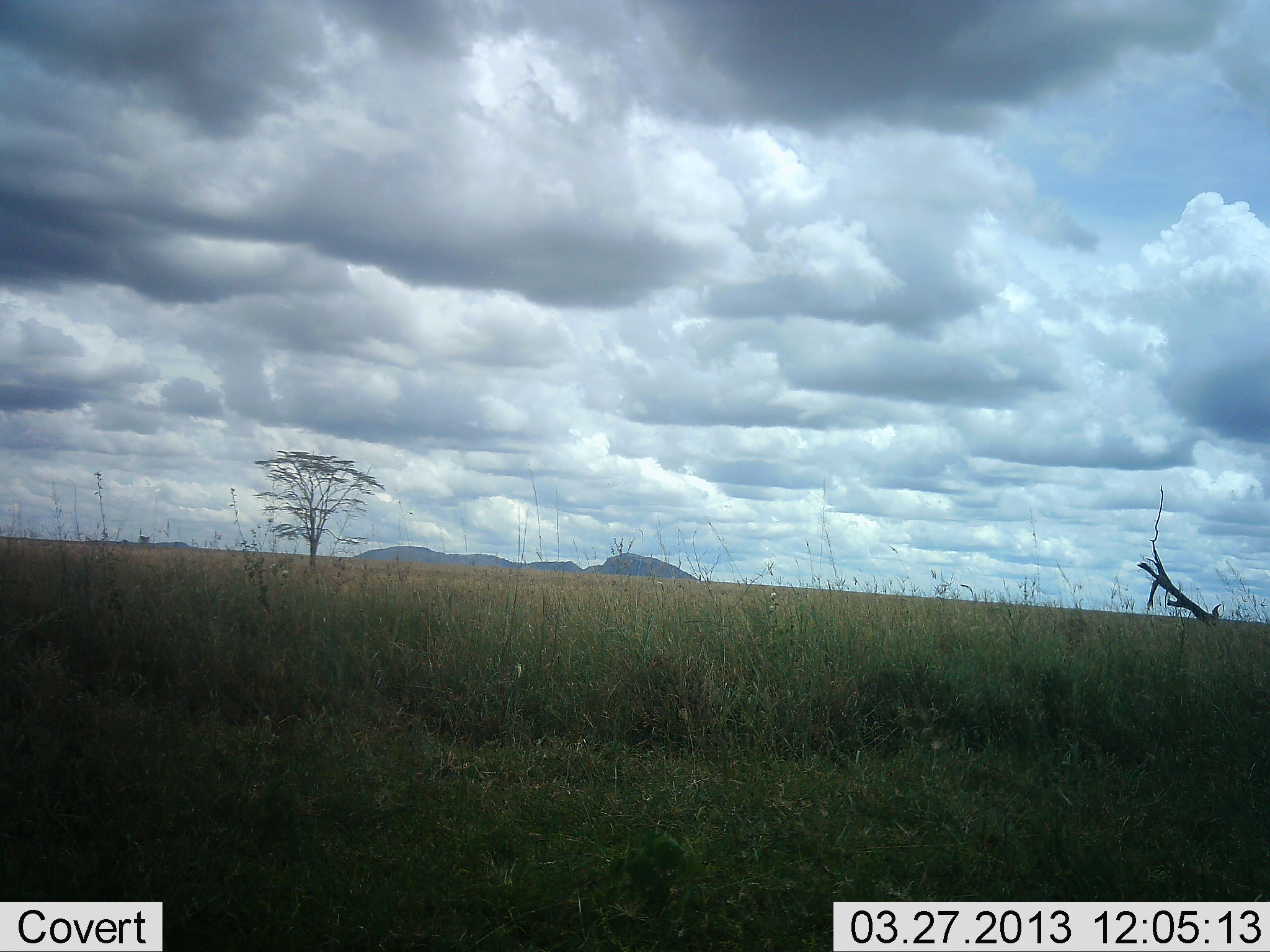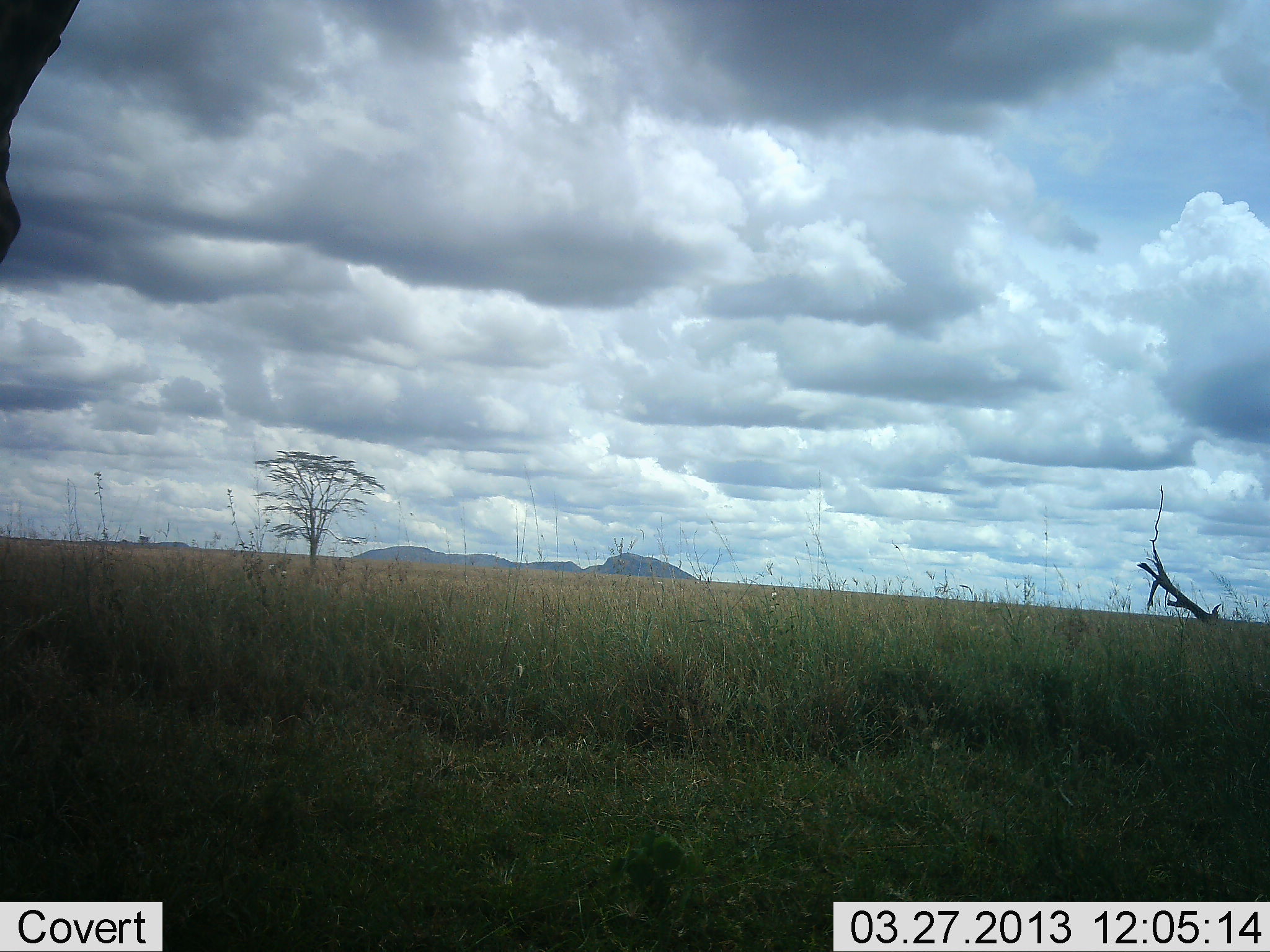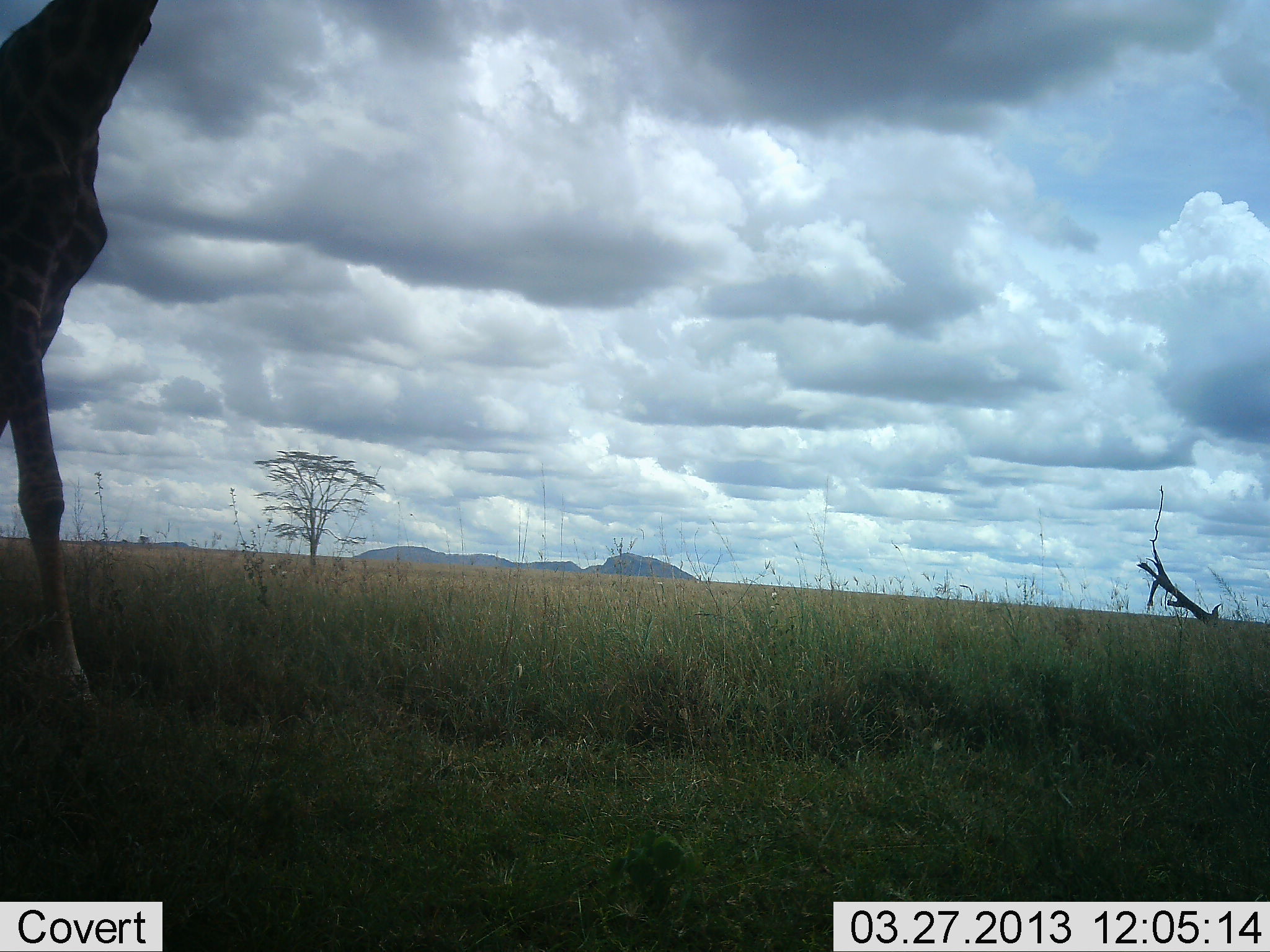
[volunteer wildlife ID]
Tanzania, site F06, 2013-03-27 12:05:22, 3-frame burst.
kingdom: Animalia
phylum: Chordata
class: Mammalia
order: Artiodactyla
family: Giraffidae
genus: Giraffa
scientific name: Giraffa camelopardalis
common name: giraffe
Giraffe (Giraffa camelopardalis), count 1. Behavior (volunteer vote fractions): standing 6%, resting 0%, moving 94%, interacting 0%. Young present (vote fraction): 0%. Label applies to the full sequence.